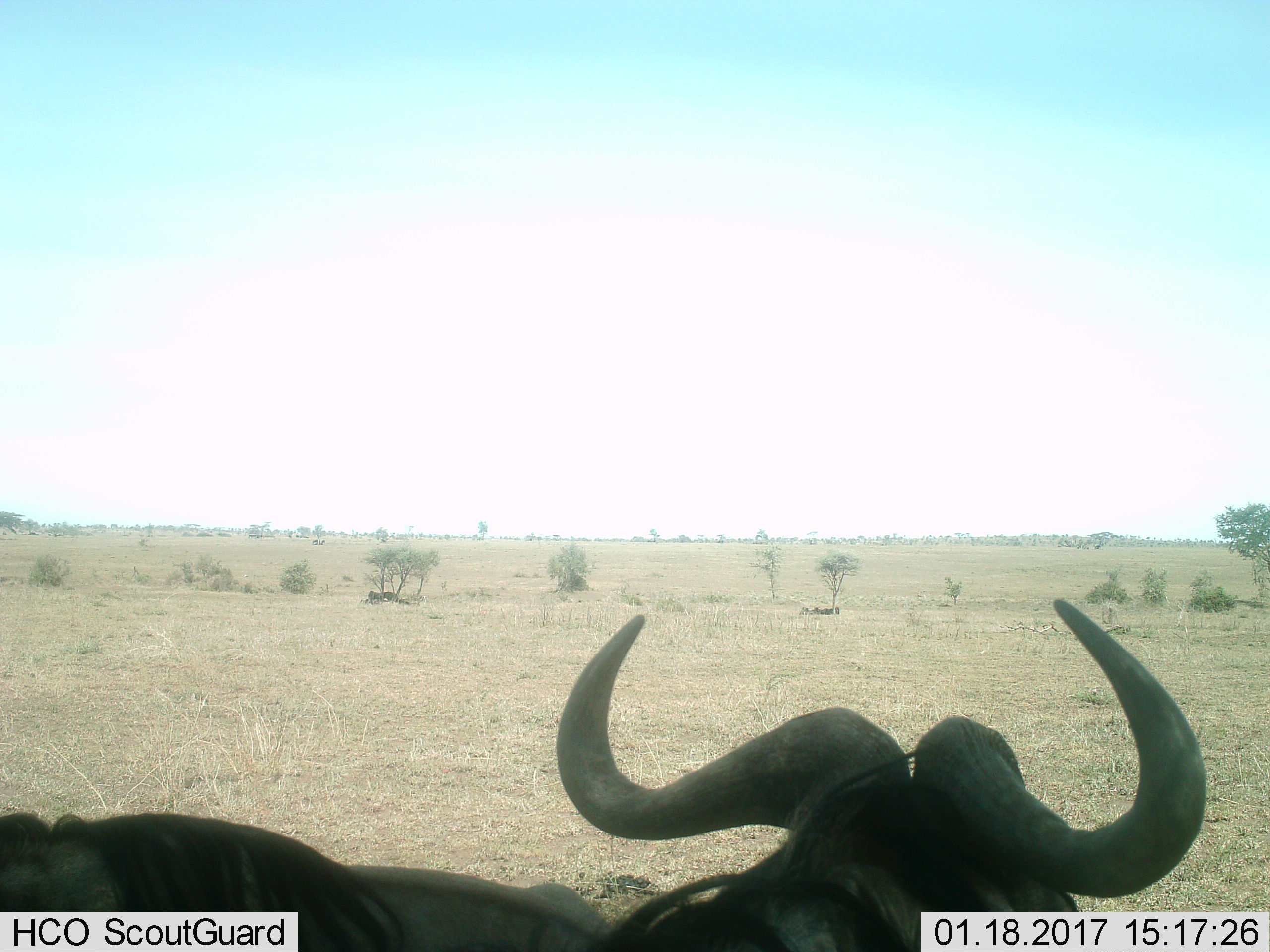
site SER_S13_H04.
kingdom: Animalia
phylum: Chordata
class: Mammalia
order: Artiodactyla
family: Bovidae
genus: Connochaetes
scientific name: Connochaetes taurinus taurinus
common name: blue wildebeest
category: wildebeestblue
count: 1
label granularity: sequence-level